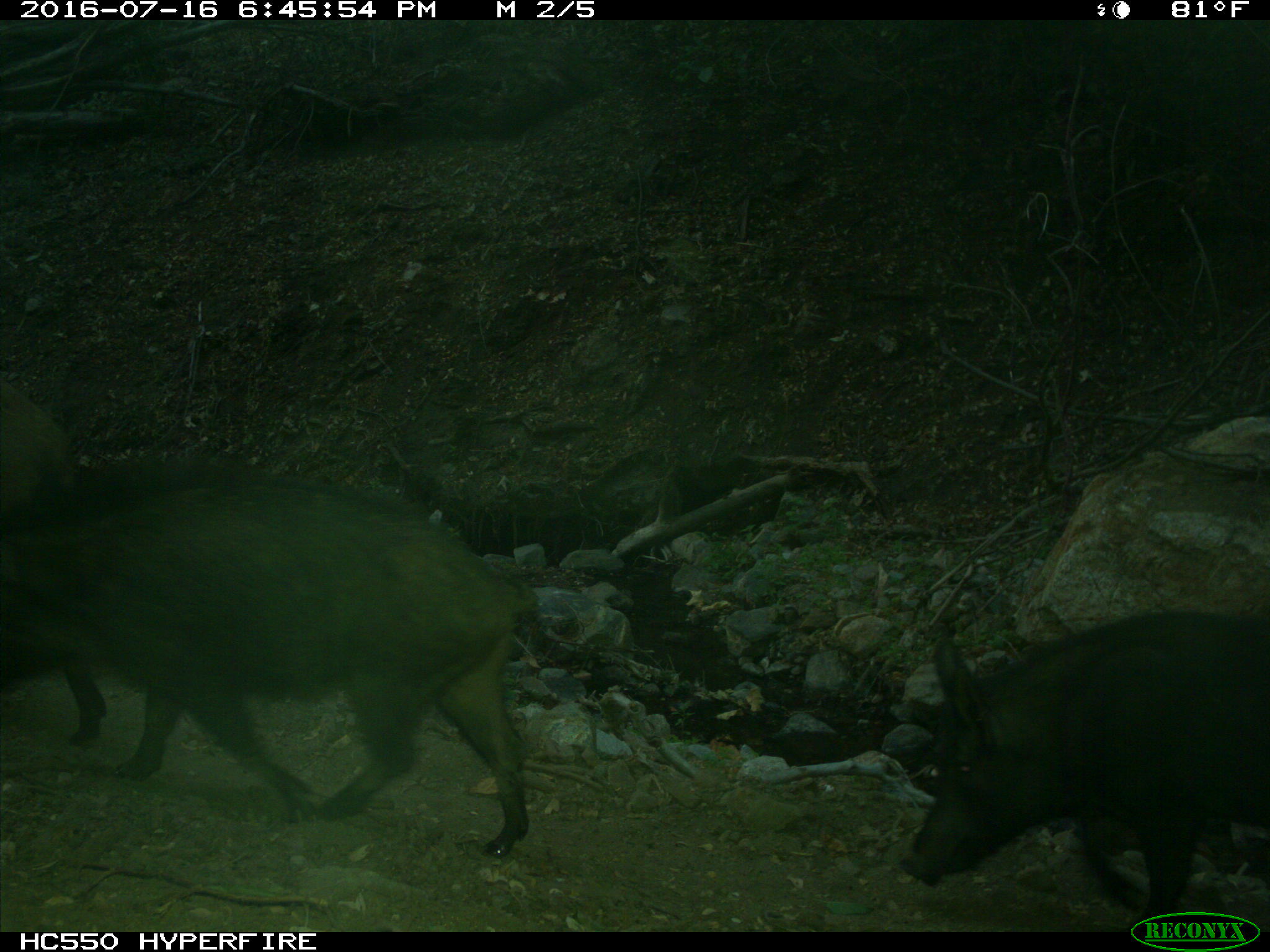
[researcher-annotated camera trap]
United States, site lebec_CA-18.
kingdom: Animalia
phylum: Chordata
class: Mammalia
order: Artiodactyla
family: Suidae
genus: Sus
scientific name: Sus scrofa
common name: wild boar